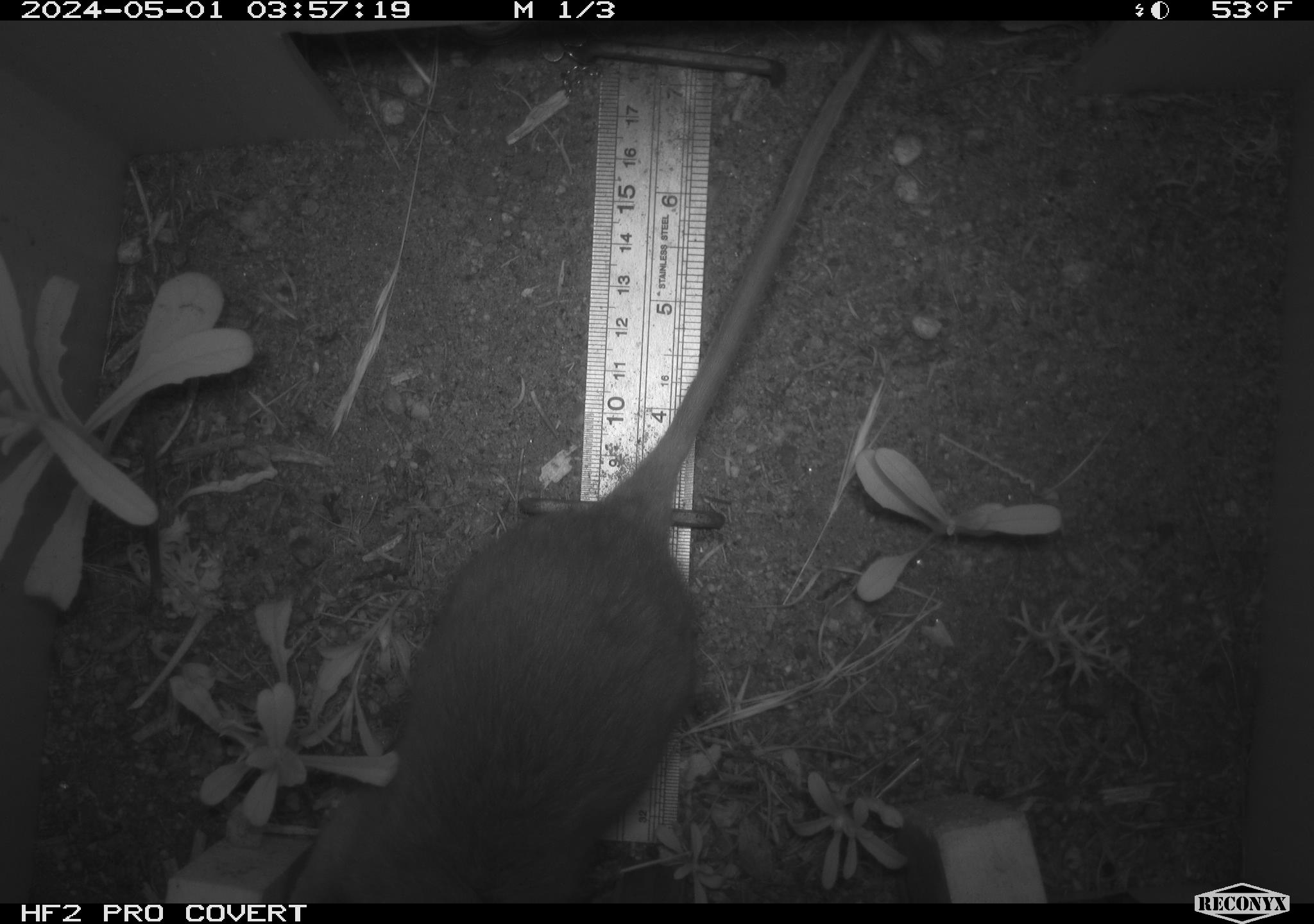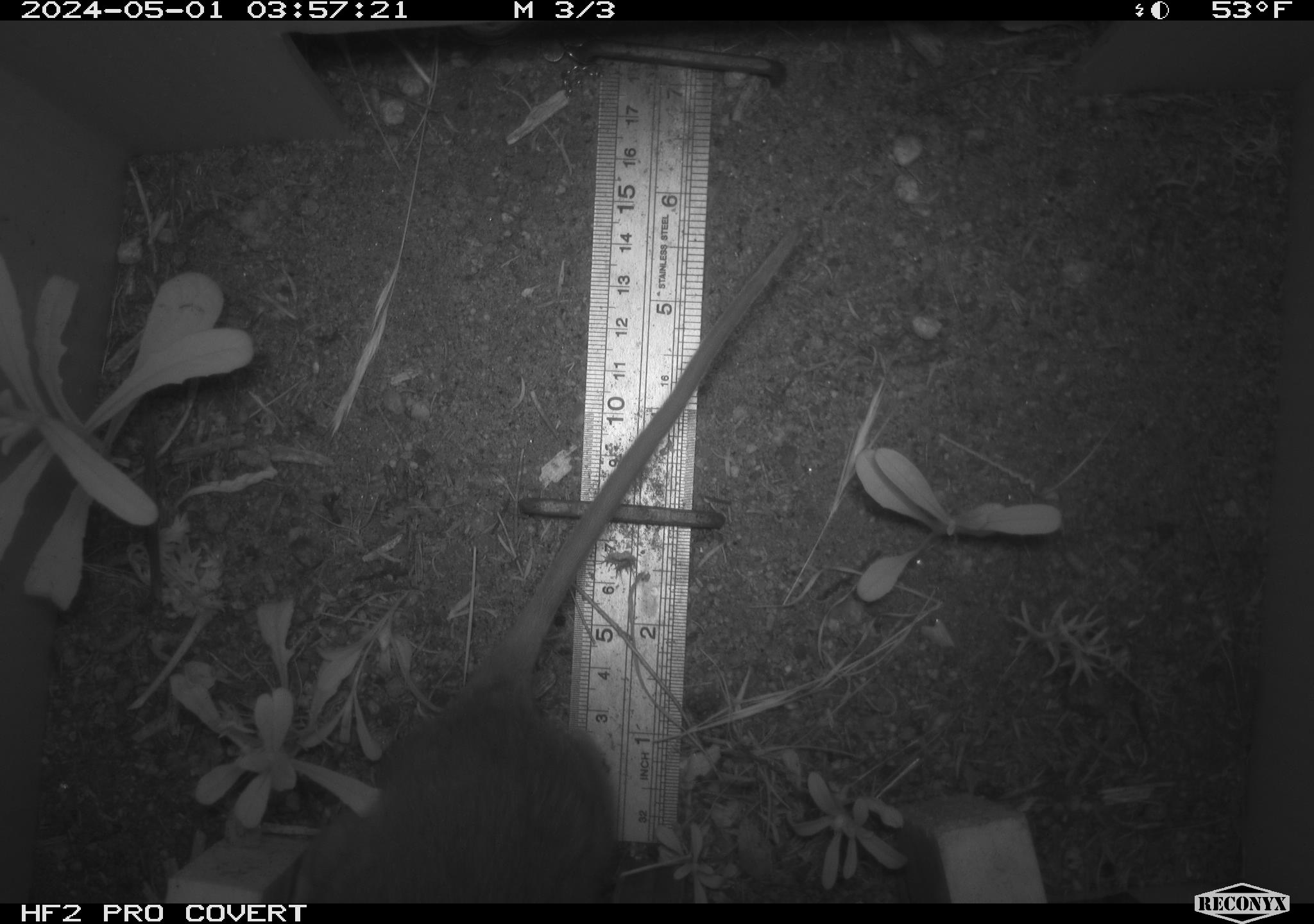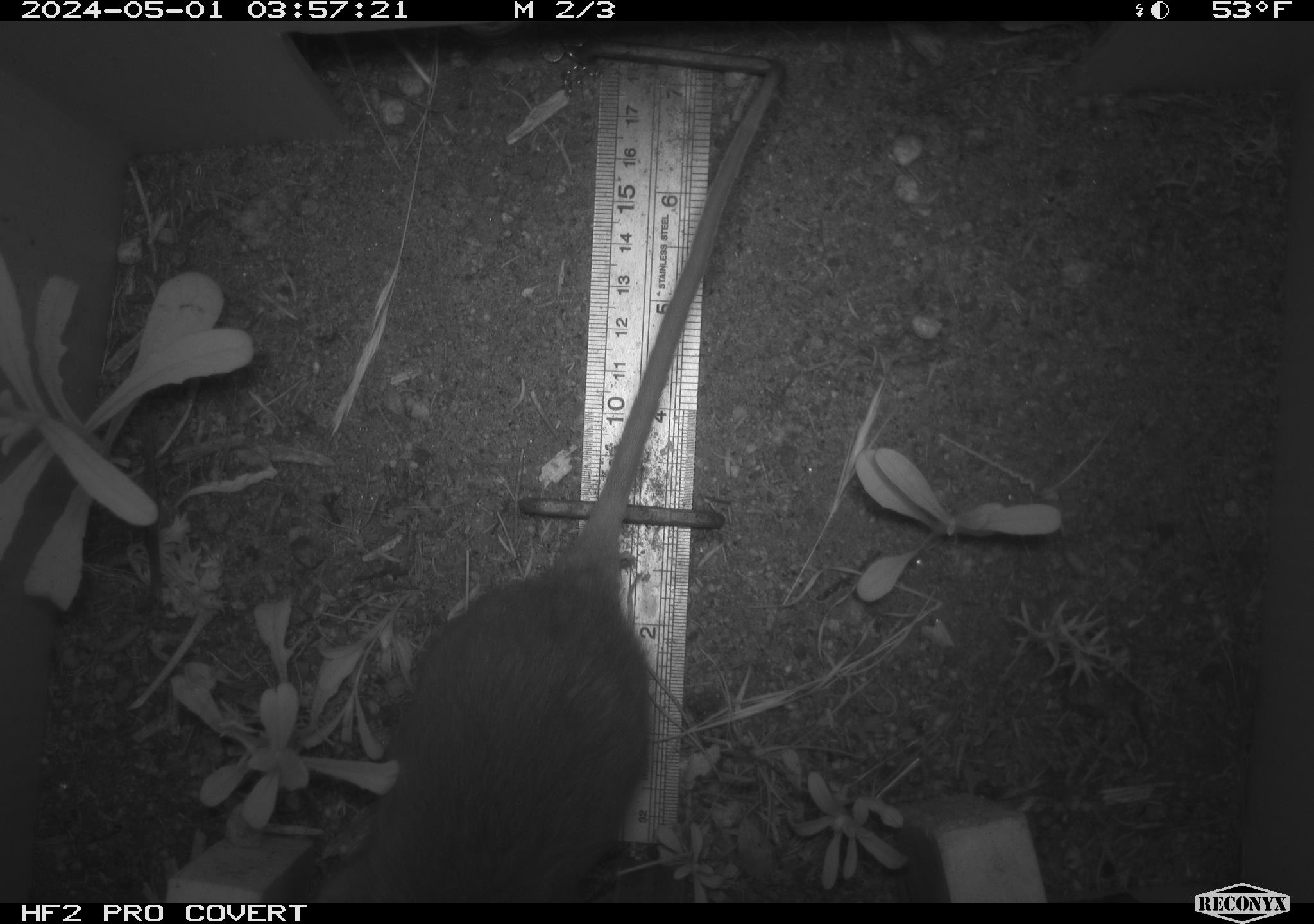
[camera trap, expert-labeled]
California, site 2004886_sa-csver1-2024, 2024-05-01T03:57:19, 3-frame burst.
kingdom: Animalia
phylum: Chordata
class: Mammalia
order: Rodentia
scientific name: Rodentia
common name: rodent